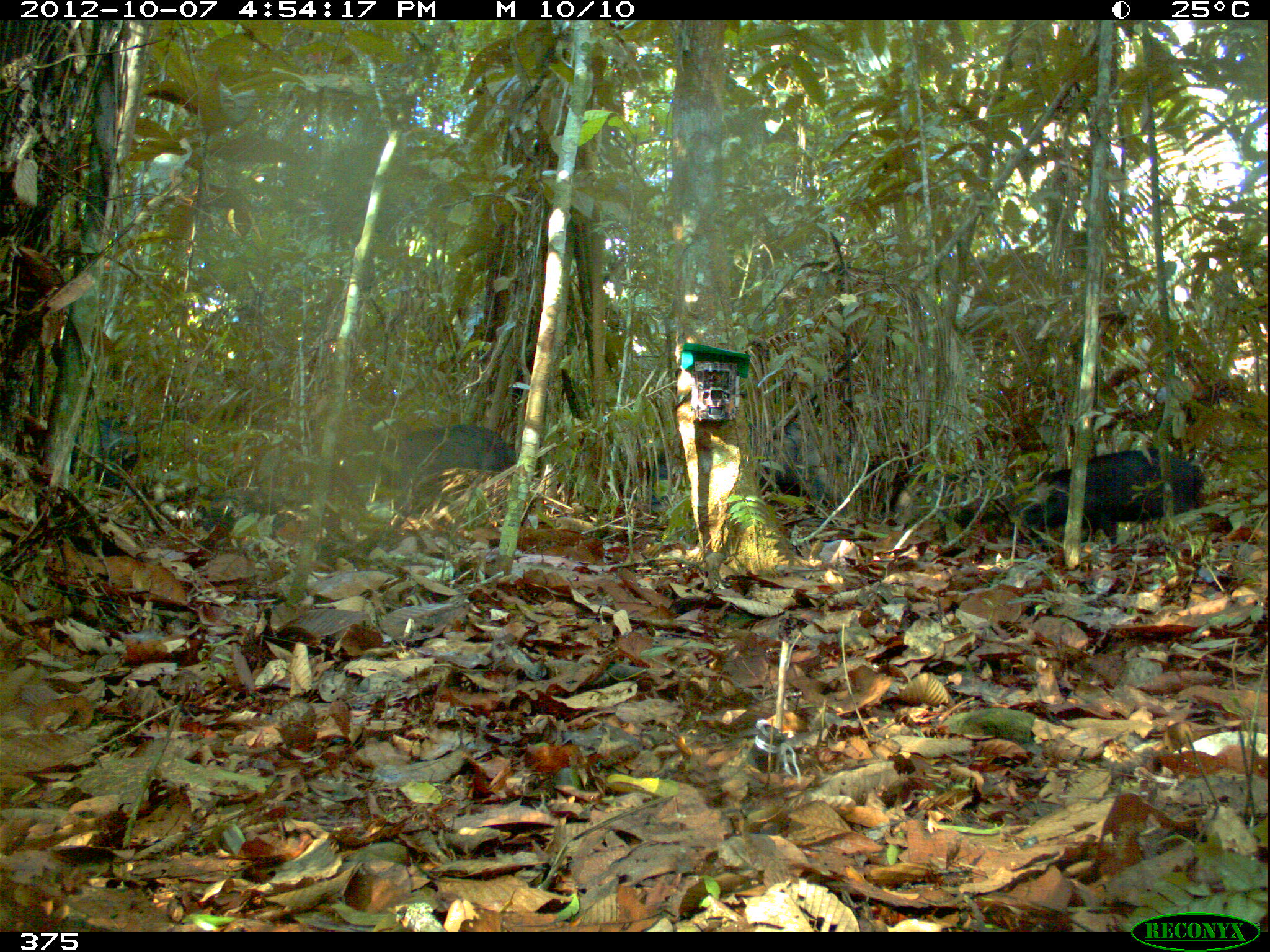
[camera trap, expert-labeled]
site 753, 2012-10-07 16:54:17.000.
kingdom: Animalia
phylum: Chordata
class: Mammalia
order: Artiodactyla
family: Tayassuidae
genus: Tayassu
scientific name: Tayassu pecari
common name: white-lipped peccary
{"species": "Tayassu pecari (white-lipped peccary)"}